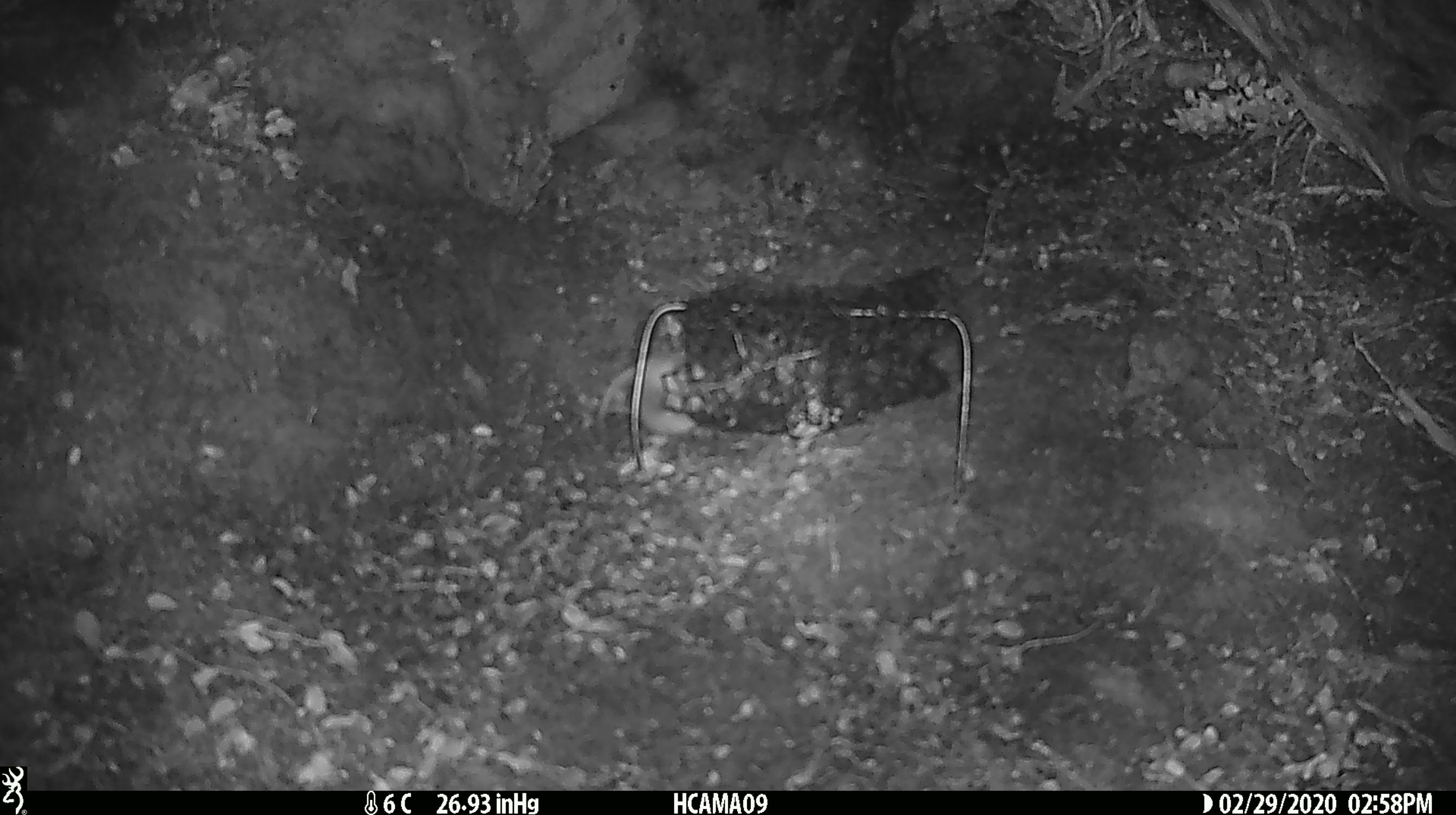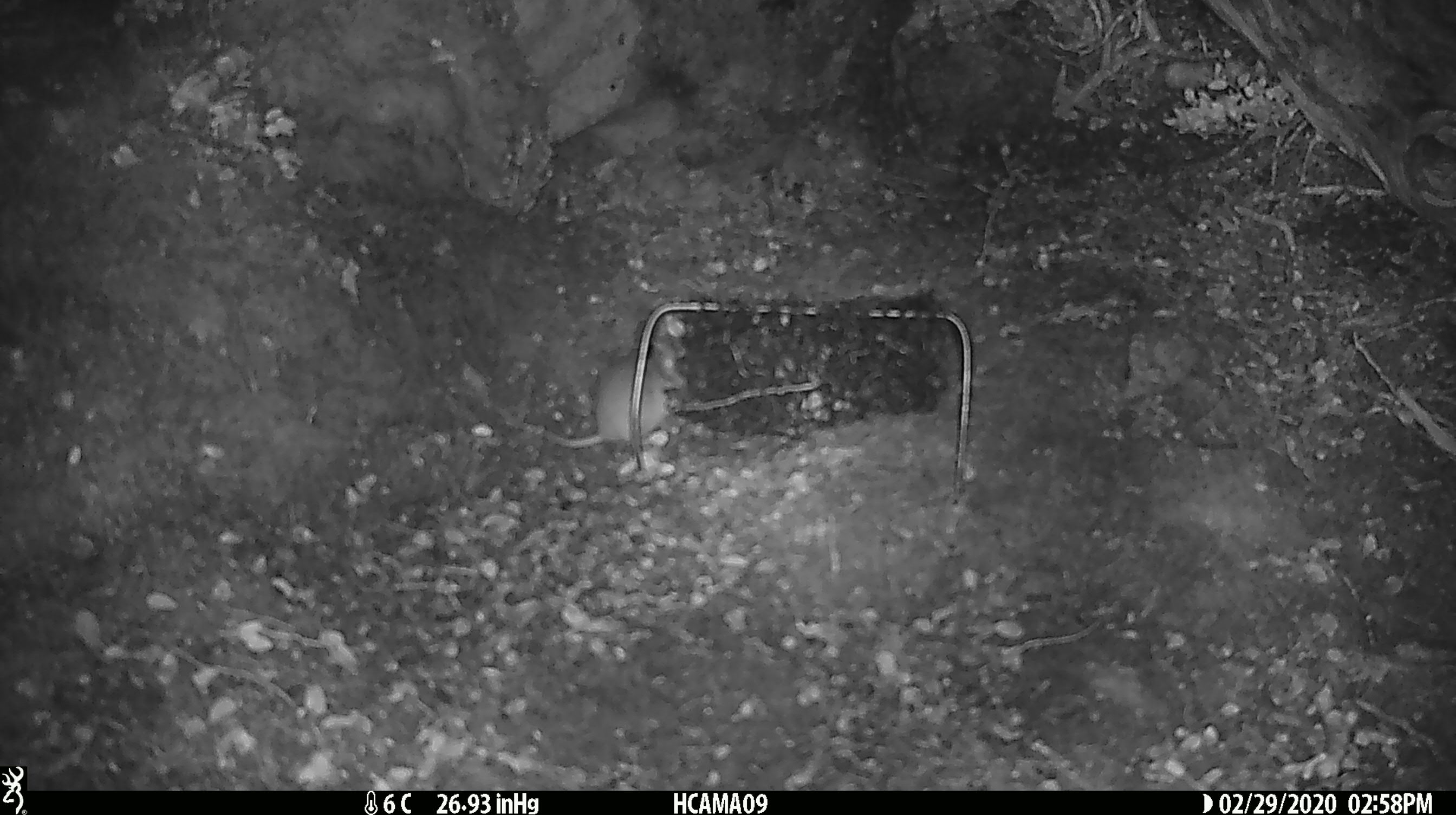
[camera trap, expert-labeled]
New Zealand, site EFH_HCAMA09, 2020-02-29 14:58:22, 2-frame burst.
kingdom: Animalia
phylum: Chordata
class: Mammalia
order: Rodentia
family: Muridae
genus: Mus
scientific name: Mus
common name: mouse